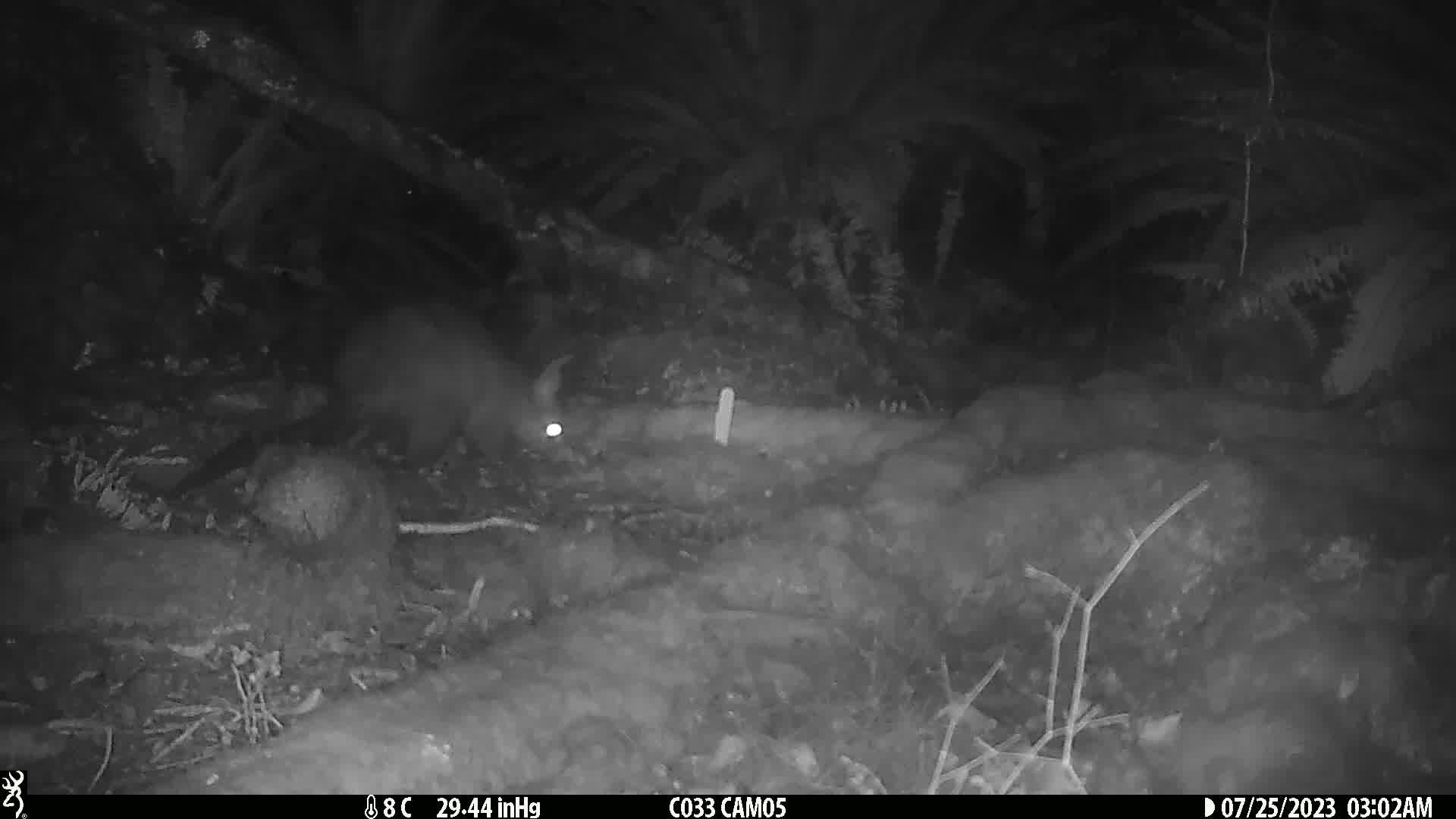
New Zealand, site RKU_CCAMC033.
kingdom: Animalia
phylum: Chordata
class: Mammalia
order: Diprotodontia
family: Phalangeridae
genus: Trichosurus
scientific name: Trichosurus vulpecula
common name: common brushtail possum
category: possum